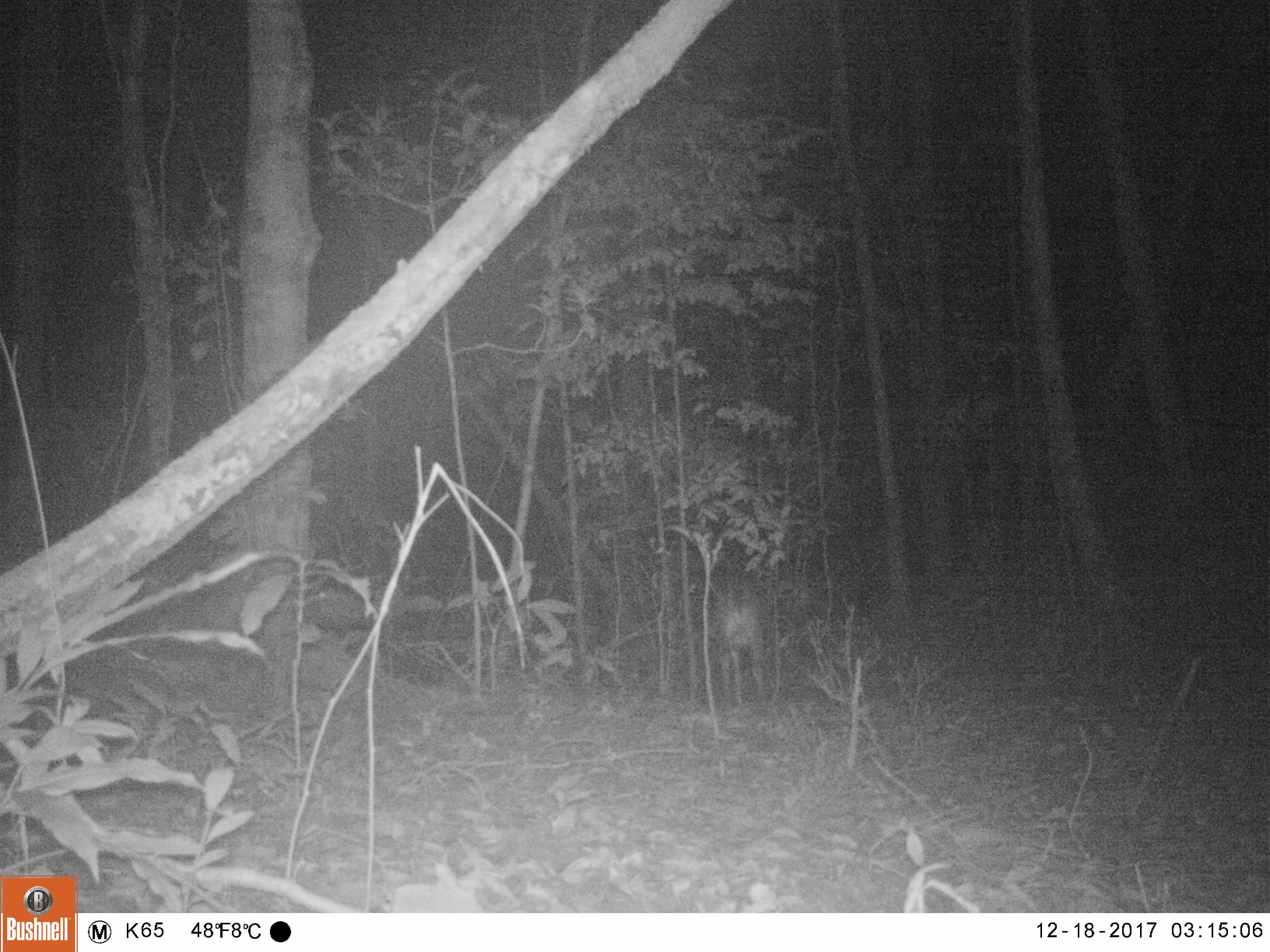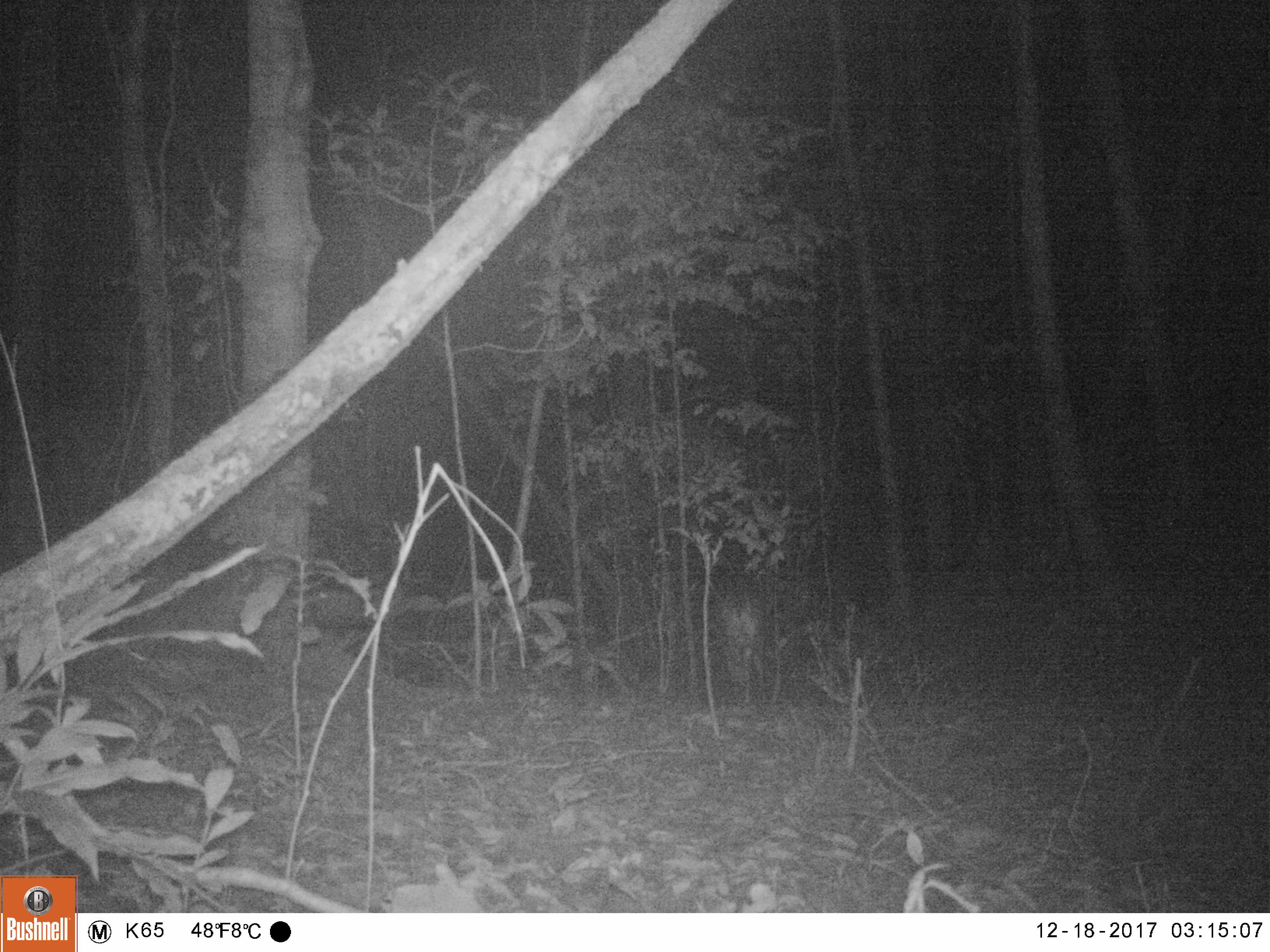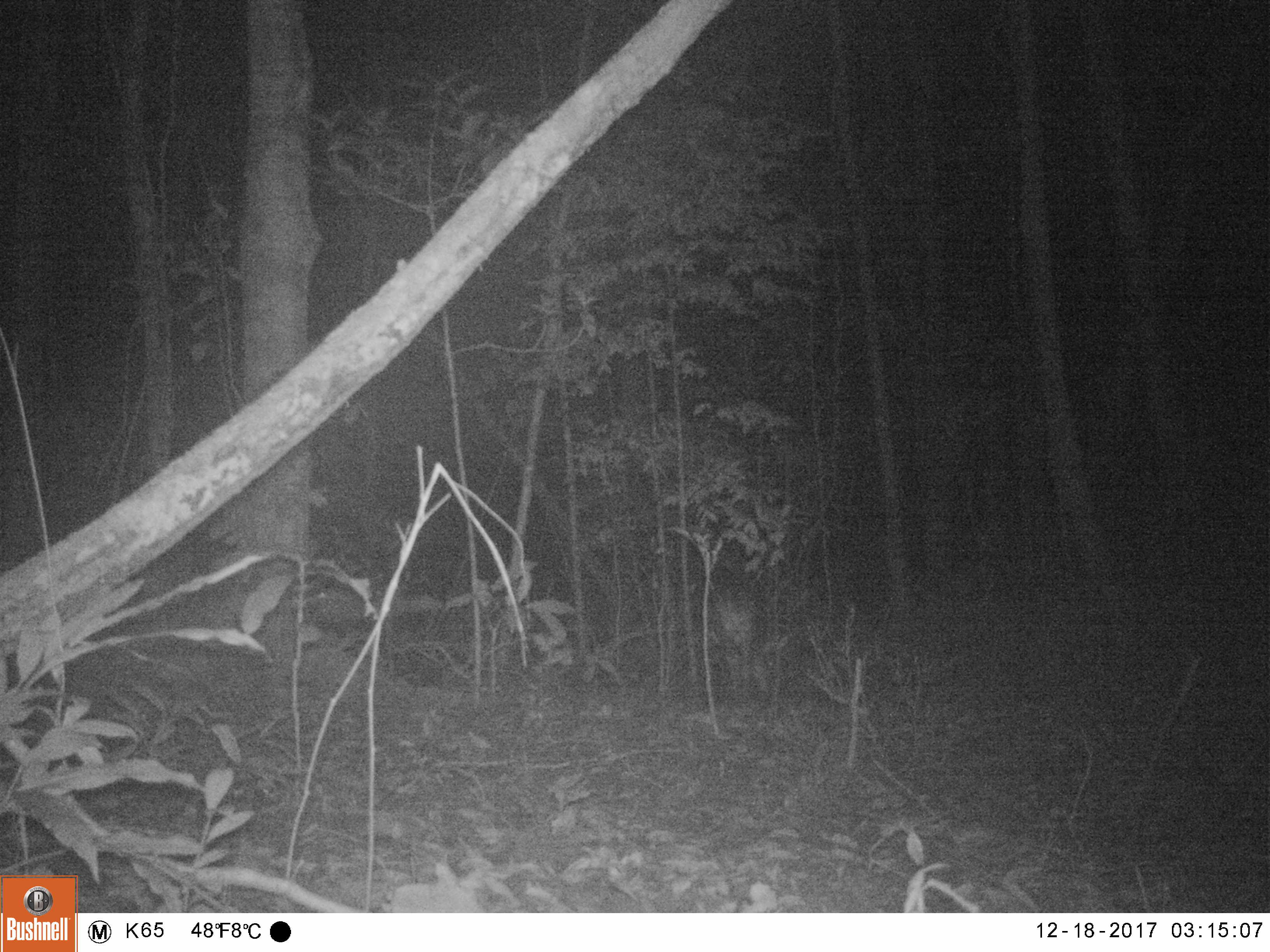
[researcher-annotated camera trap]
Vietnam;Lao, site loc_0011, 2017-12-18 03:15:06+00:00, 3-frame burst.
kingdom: Animalia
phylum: Chordata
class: Mammalia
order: Artiodactyla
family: Cervidae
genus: Muntiacus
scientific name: Muntiacus vuquangensis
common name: large-antlered muntjac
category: large antlered muntjac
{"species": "large antlered muntjac (large-antlered muntjac) (Muntiacus vuquangensis)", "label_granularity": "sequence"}